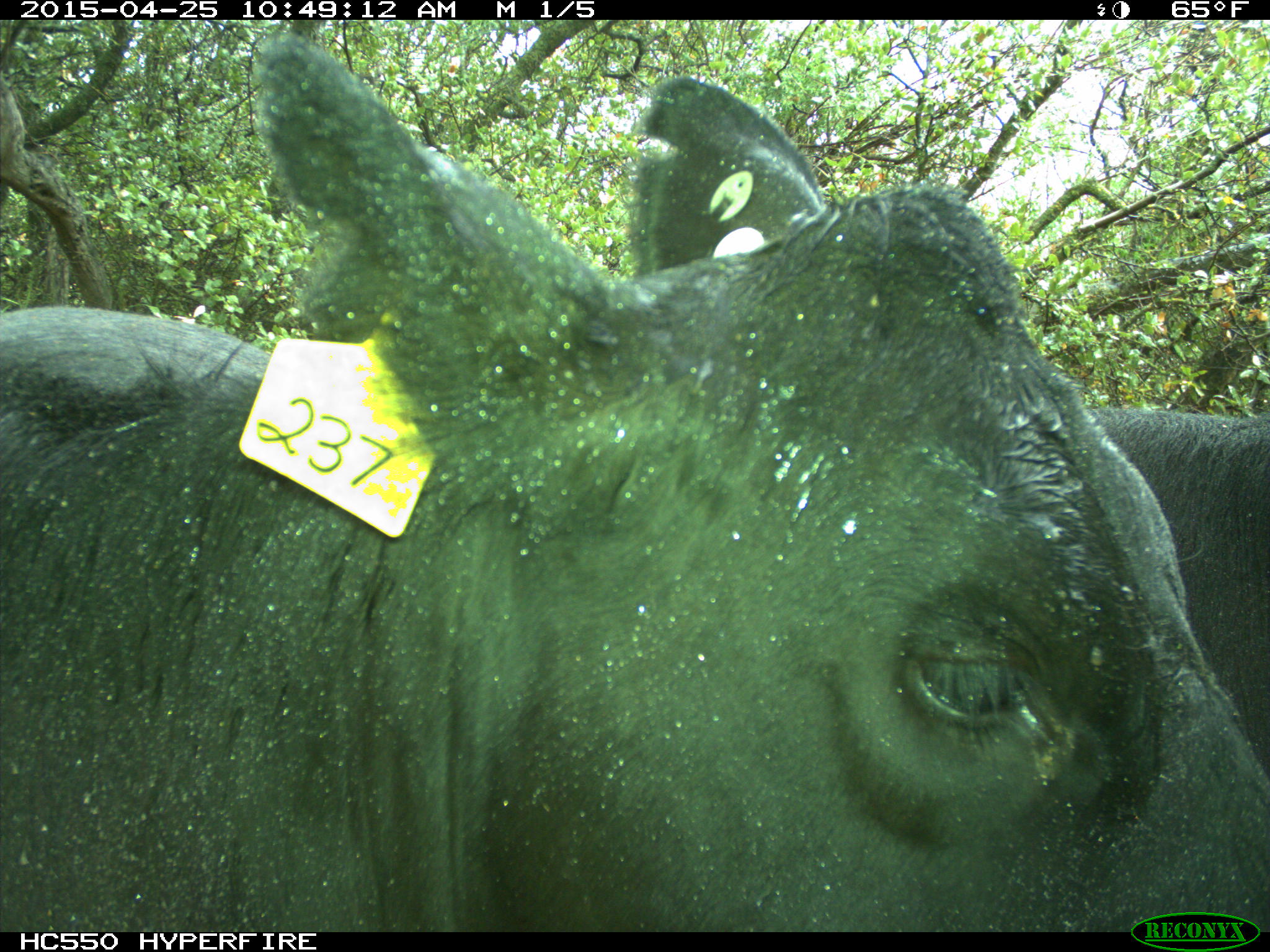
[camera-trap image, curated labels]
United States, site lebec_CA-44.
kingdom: Animalia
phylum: Chordata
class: Mammalia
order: Artiodactyla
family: Suidae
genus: Sus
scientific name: Sus scrofa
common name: wild boar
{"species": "Sus scrofa (wild boar)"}